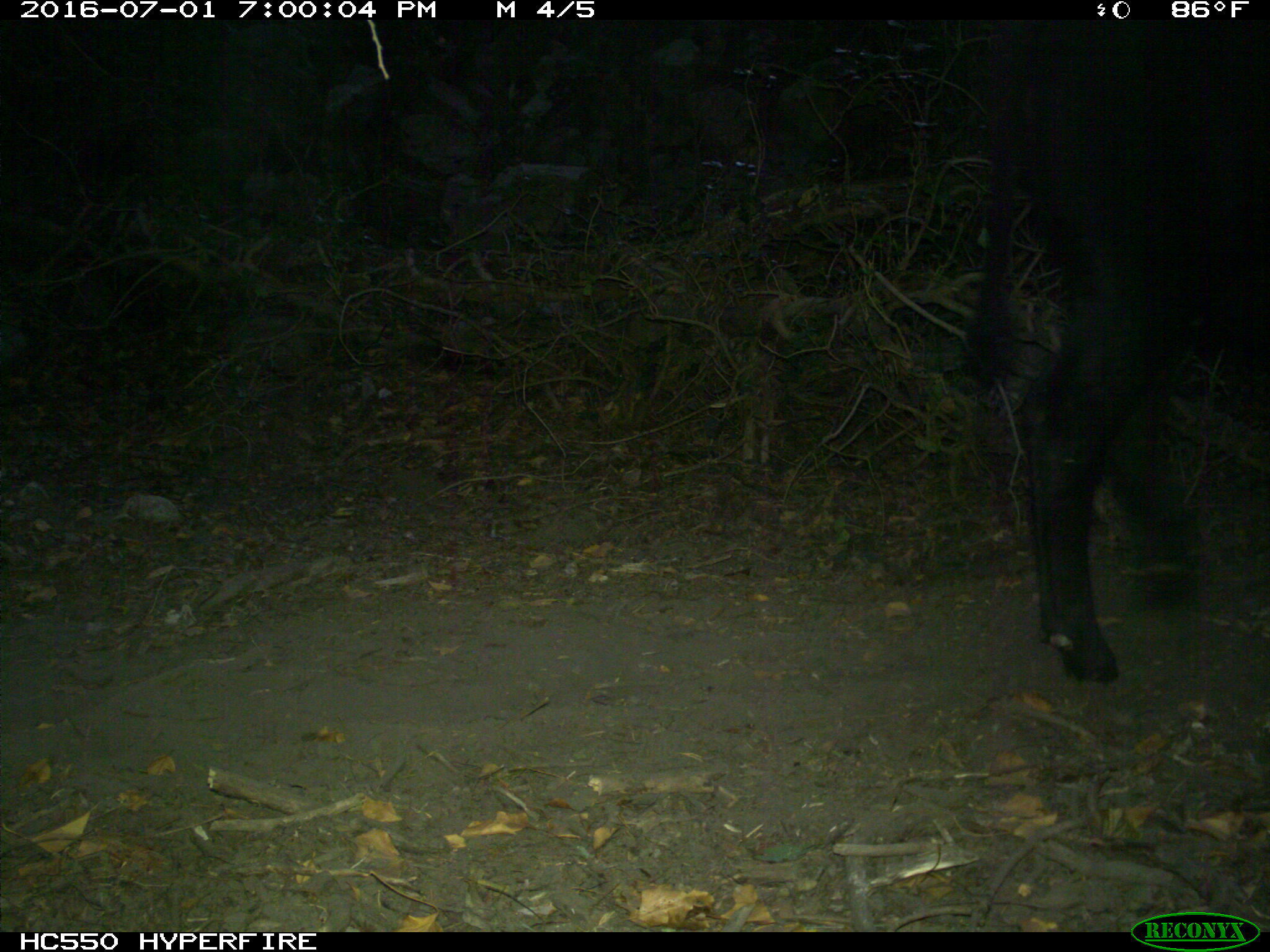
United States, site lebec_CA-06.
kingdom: Animalia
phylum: Chordata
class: Mammalia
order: Artiodactyla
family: Bovidae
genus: Bos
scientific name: Bos taurus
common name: domestic cow